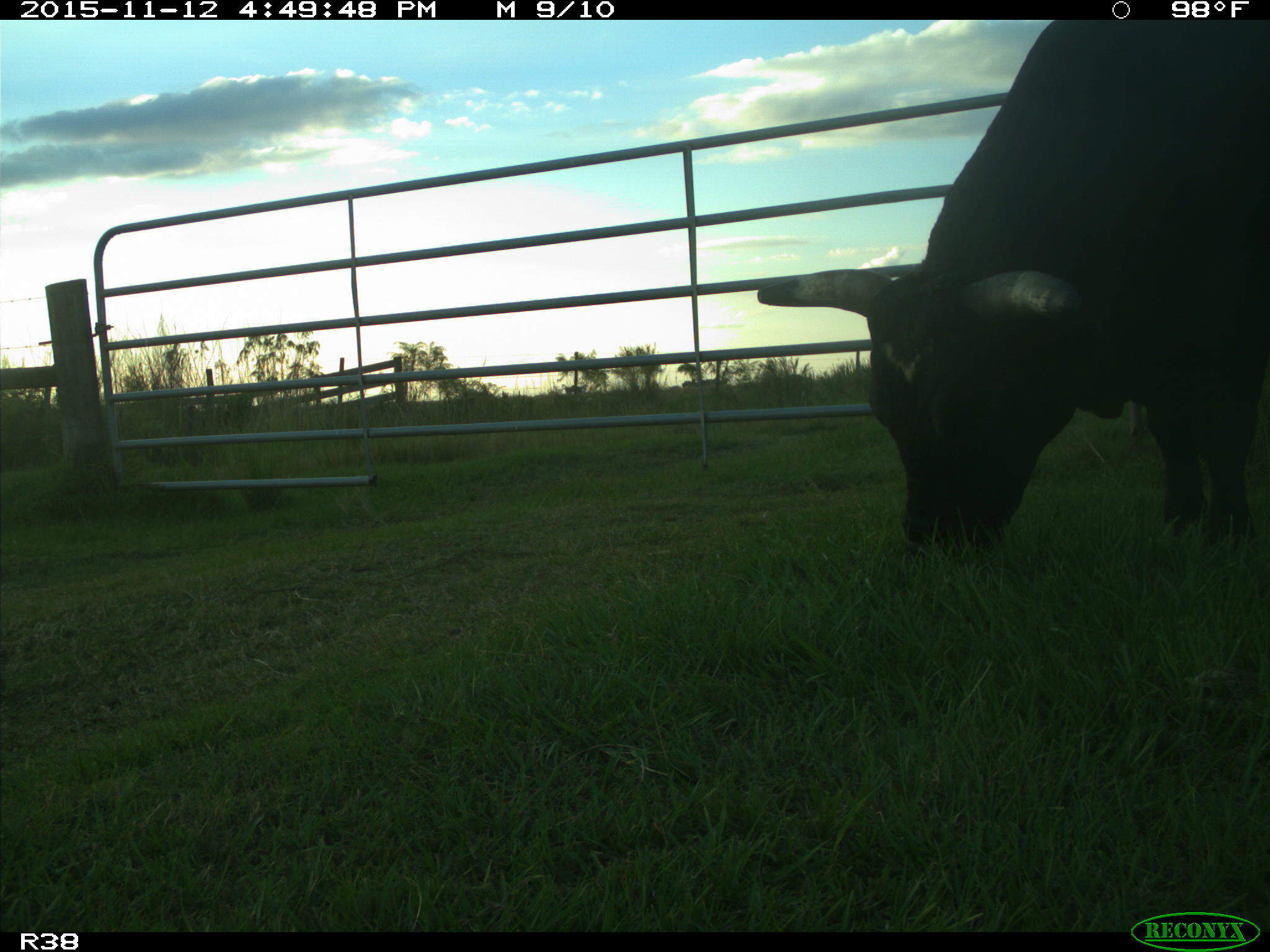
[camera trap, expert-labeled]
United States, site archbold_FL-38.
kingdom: Animalia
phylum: Chordata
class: Mammalia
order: Artiodactyla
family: Bovidae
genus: Bos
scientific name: Bos taurus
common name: domestic cow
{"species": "Bos taurus (domestic cow)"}